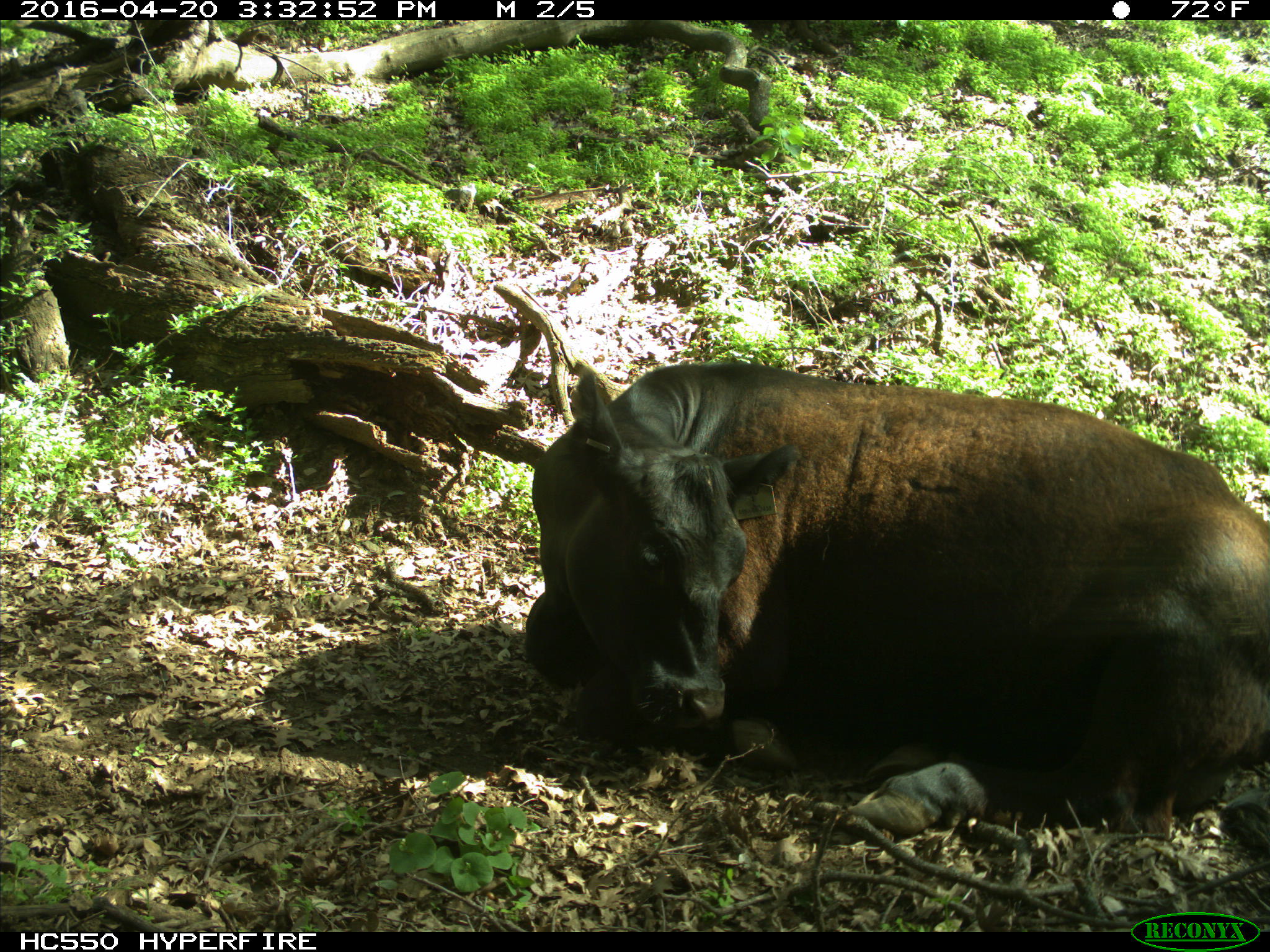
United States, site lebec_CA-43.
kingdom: Animalia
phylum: Chordata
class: Mammalia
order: Artiodactyla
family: Bovidae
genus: Bos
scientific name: Bos taurus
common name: domestic cow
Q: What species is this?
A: Bos taurus (domestic cow).